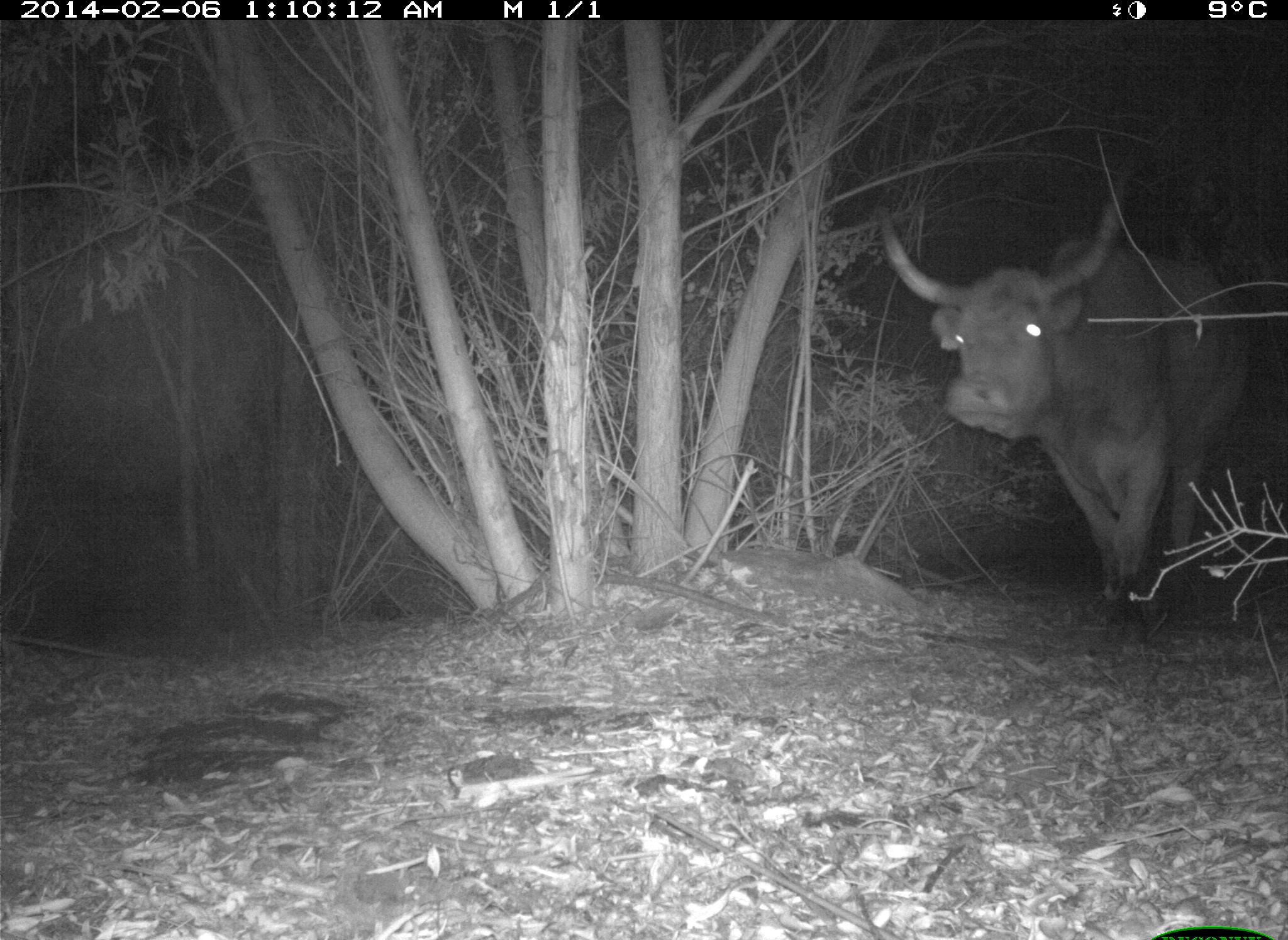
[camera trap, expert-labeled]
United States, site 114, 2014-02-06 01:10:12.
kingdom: Animalia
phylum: Chordata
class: Mammalia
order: Artiodactyla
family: Bovidae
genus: Bos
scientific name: Bos taurus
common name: cow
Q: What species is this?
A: Cow (Bos taurus).